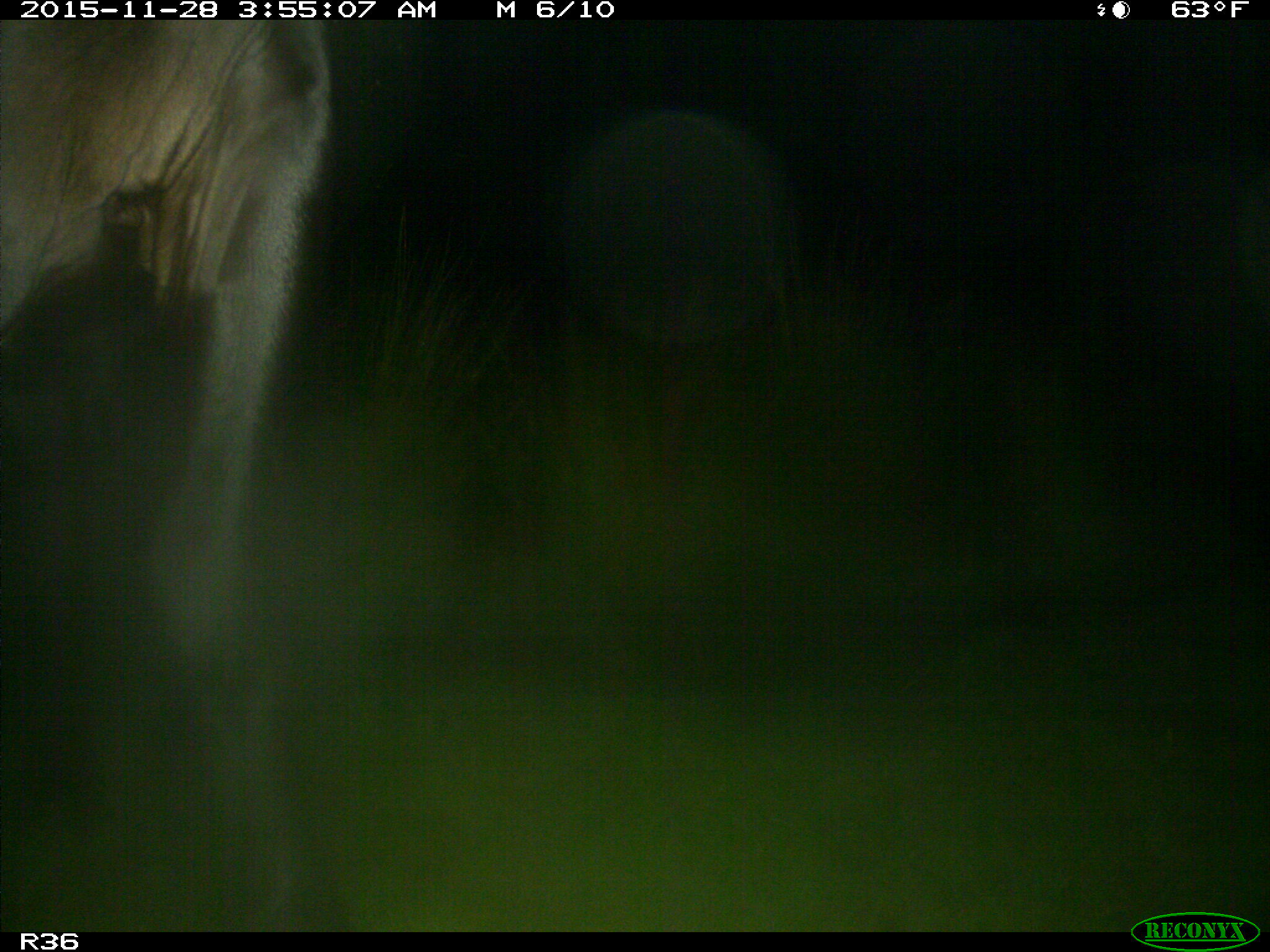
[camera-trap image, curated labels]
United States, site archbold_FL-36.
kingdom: Animalia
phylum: Chordata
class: Mammalia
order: Artiodactyla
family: Bovidae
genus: Bos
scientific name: Bos taurus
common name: domestic cow